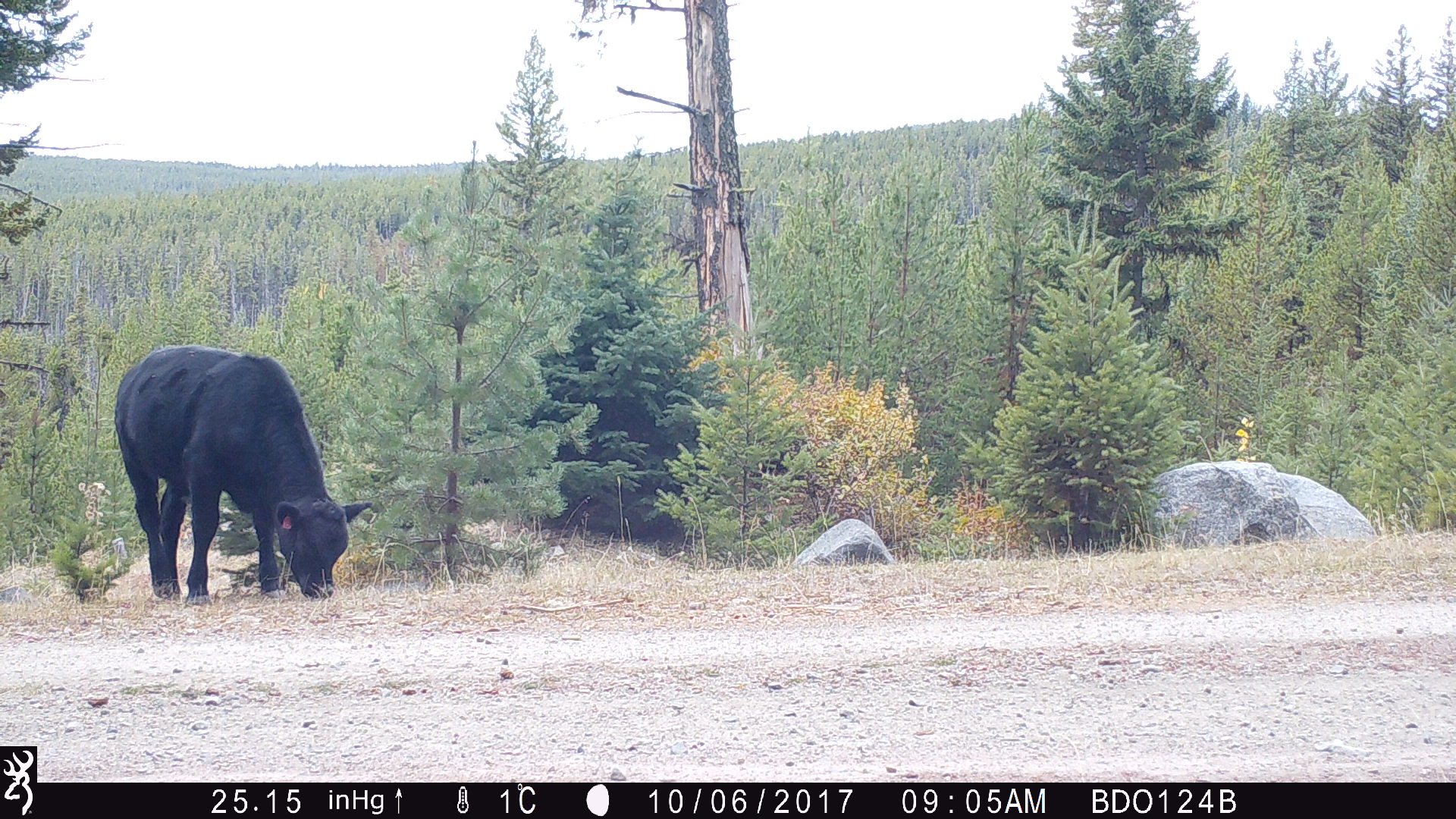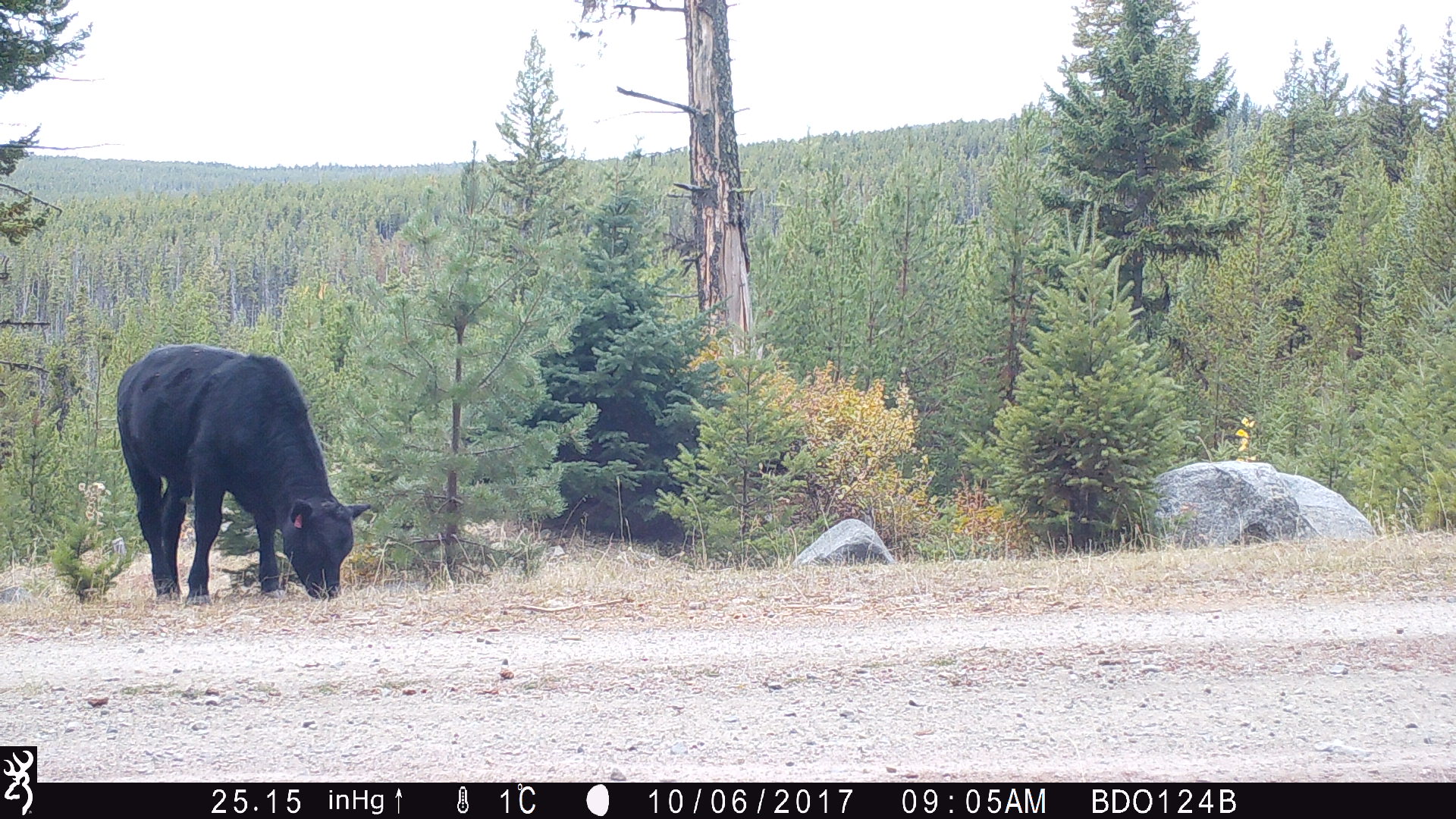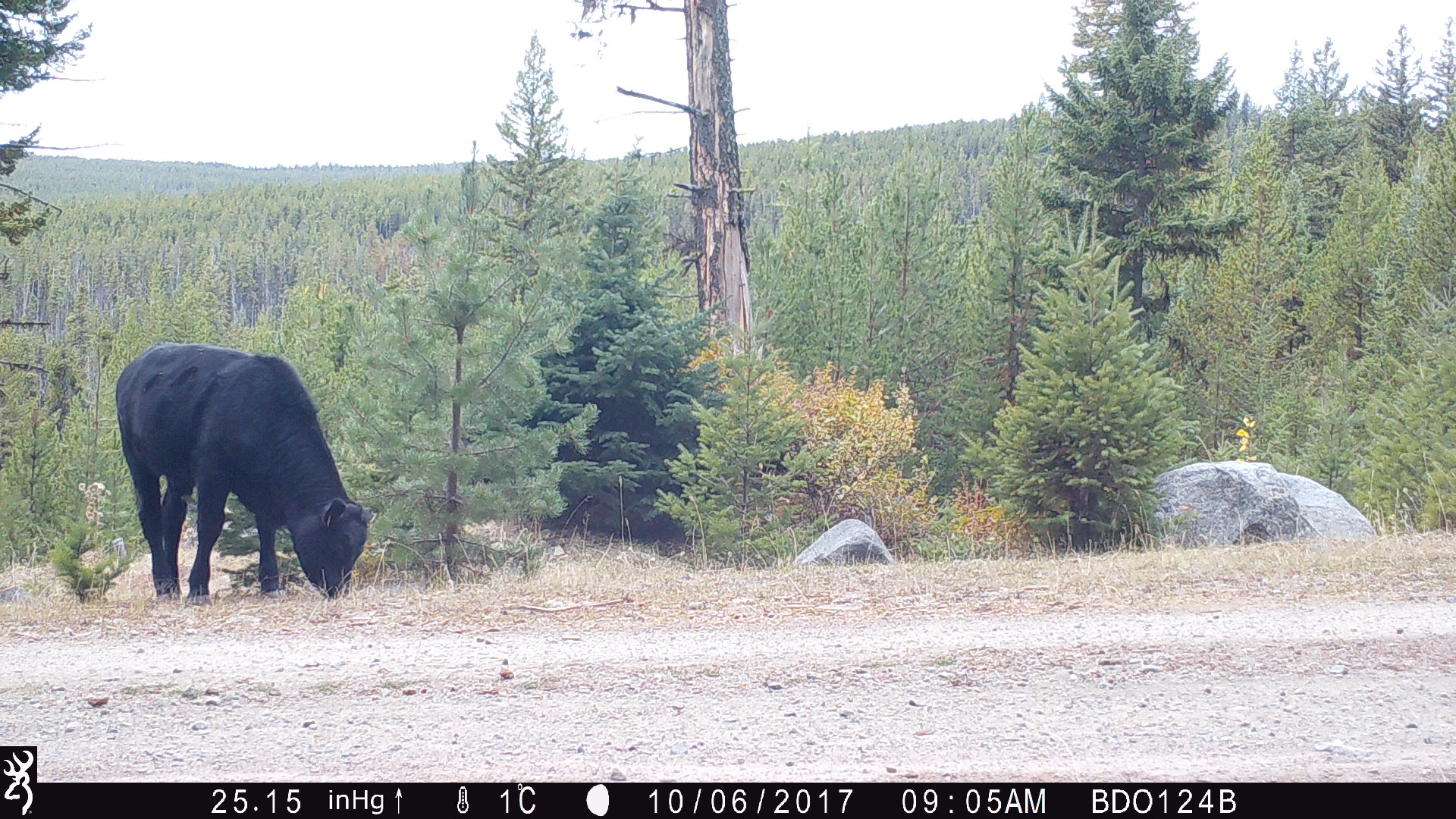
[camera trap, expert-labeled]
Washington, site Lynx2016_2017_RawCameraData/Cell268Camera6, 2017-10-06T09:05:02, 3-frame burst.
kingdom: Animalia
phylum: Chordata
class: Mammalia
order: Artiodactyla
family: Bovidae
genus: Bos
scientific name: Bos taurus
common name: domestic cattle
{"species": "domestic cattle (Bos taurus)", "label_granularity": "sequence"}